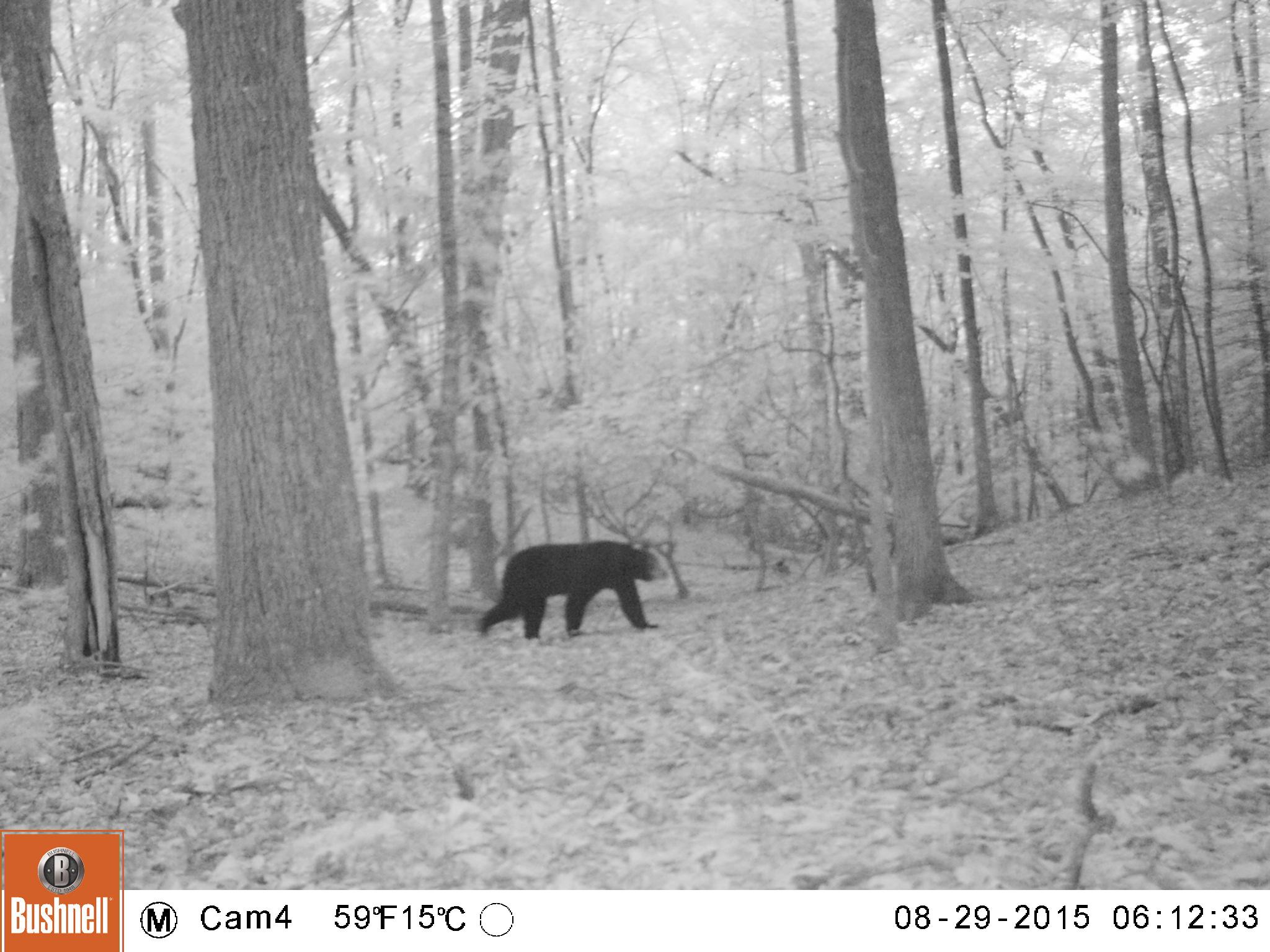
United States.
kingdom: Animalia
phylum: Chordata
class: Mammalia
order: Carnivora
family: Ursidae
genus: Ursus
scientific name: Ursus americanus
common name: american black bear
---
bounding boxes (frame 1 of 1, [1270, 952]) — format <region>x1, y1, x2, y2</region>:
American Black Bear: <region>476, 536, 667, 643</region>